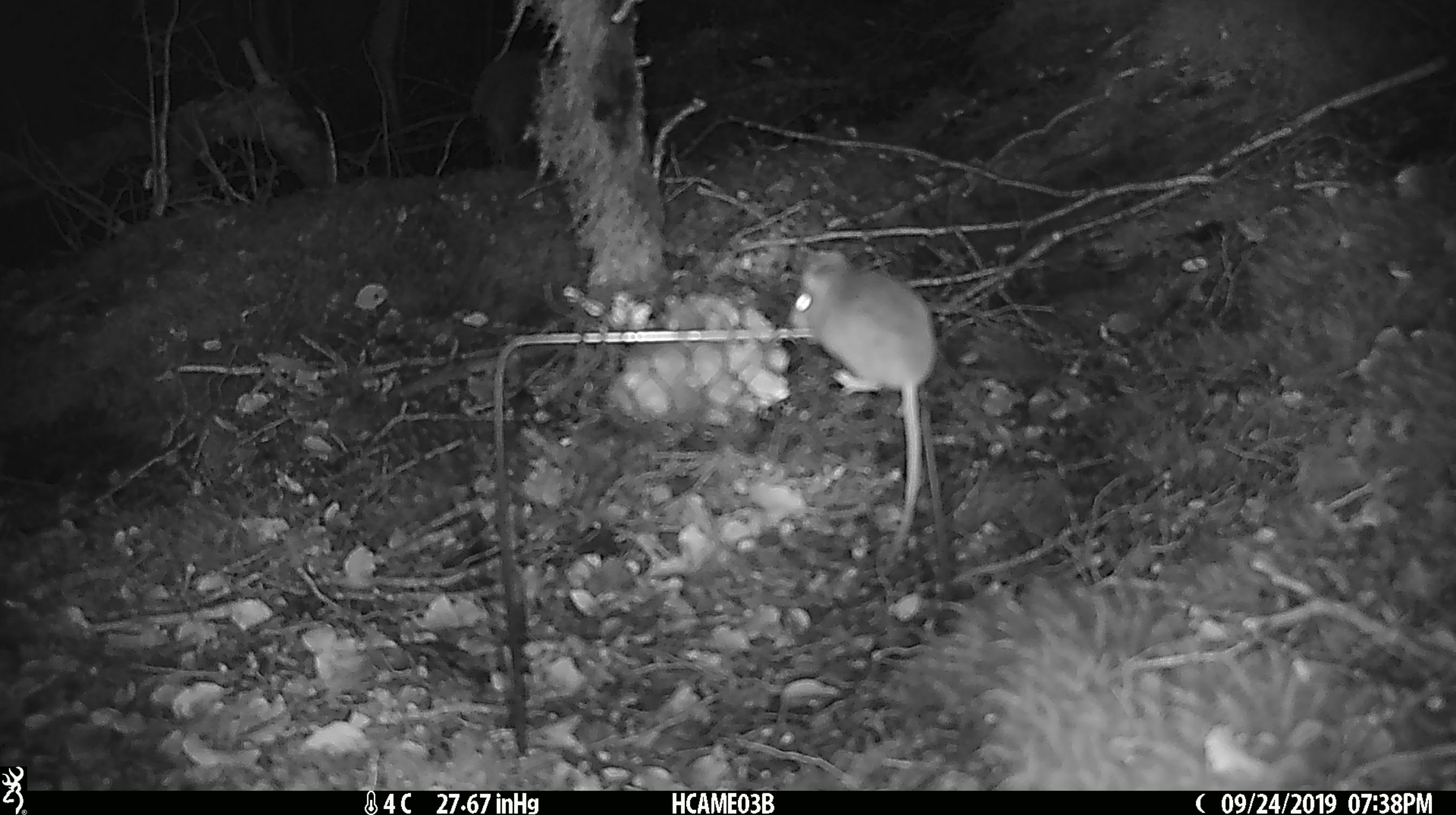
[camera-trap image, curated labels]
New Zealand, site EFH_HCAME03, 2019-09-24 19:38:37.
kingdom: Animalia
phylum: Chordata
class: Mammalia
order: Rodentia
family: Muridae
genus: Mus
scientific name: Mus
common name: mouse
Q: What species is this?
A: Mouse (Mus).